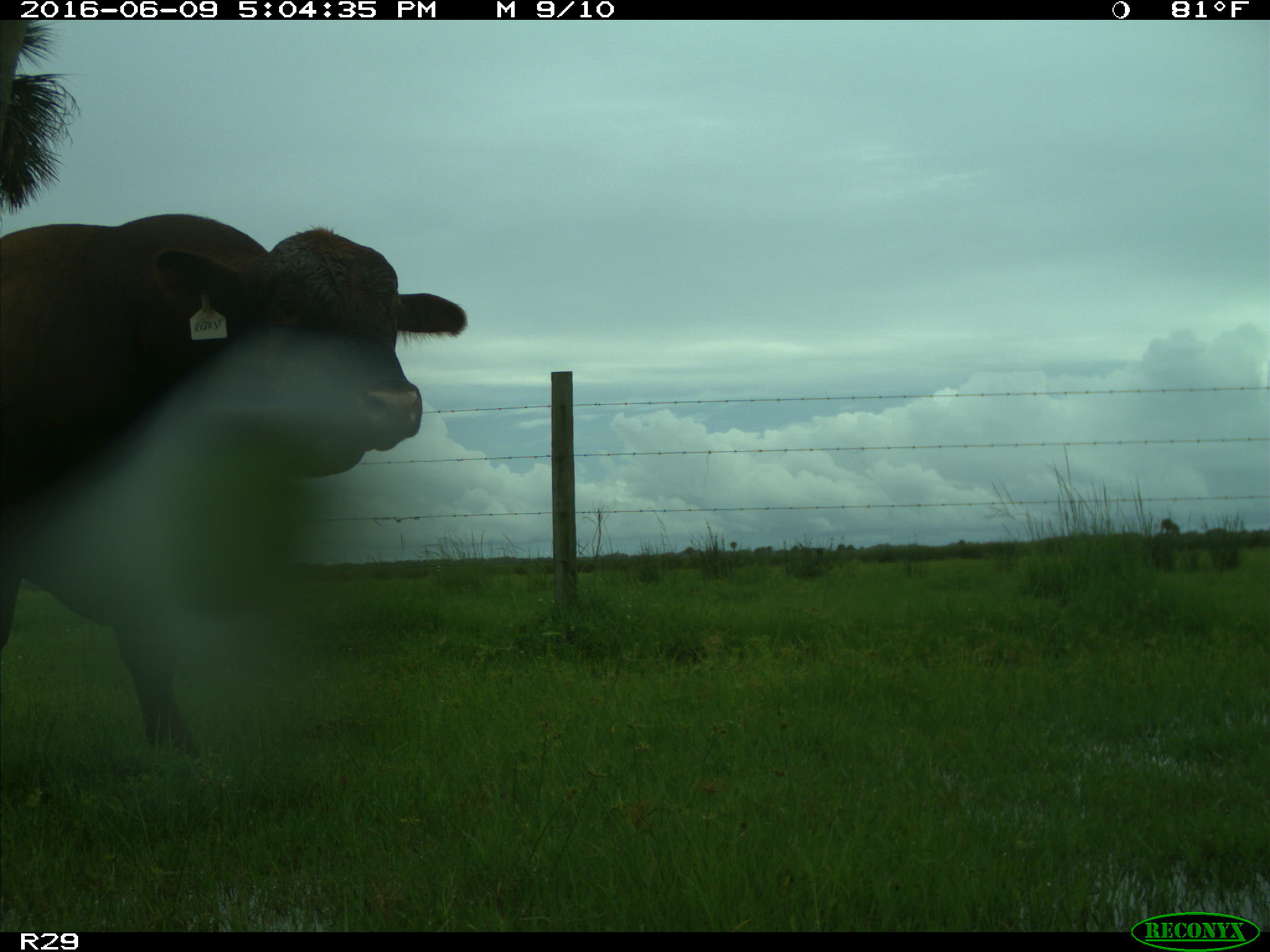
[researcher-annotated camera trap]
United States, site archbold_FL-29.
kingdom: Animalia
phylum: Chordata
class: Mammalia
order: Artiodactyla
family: Bovidae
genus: Bos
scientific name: Bos taurus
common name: domestic cow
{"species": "Bos taurus (domestic cow)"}